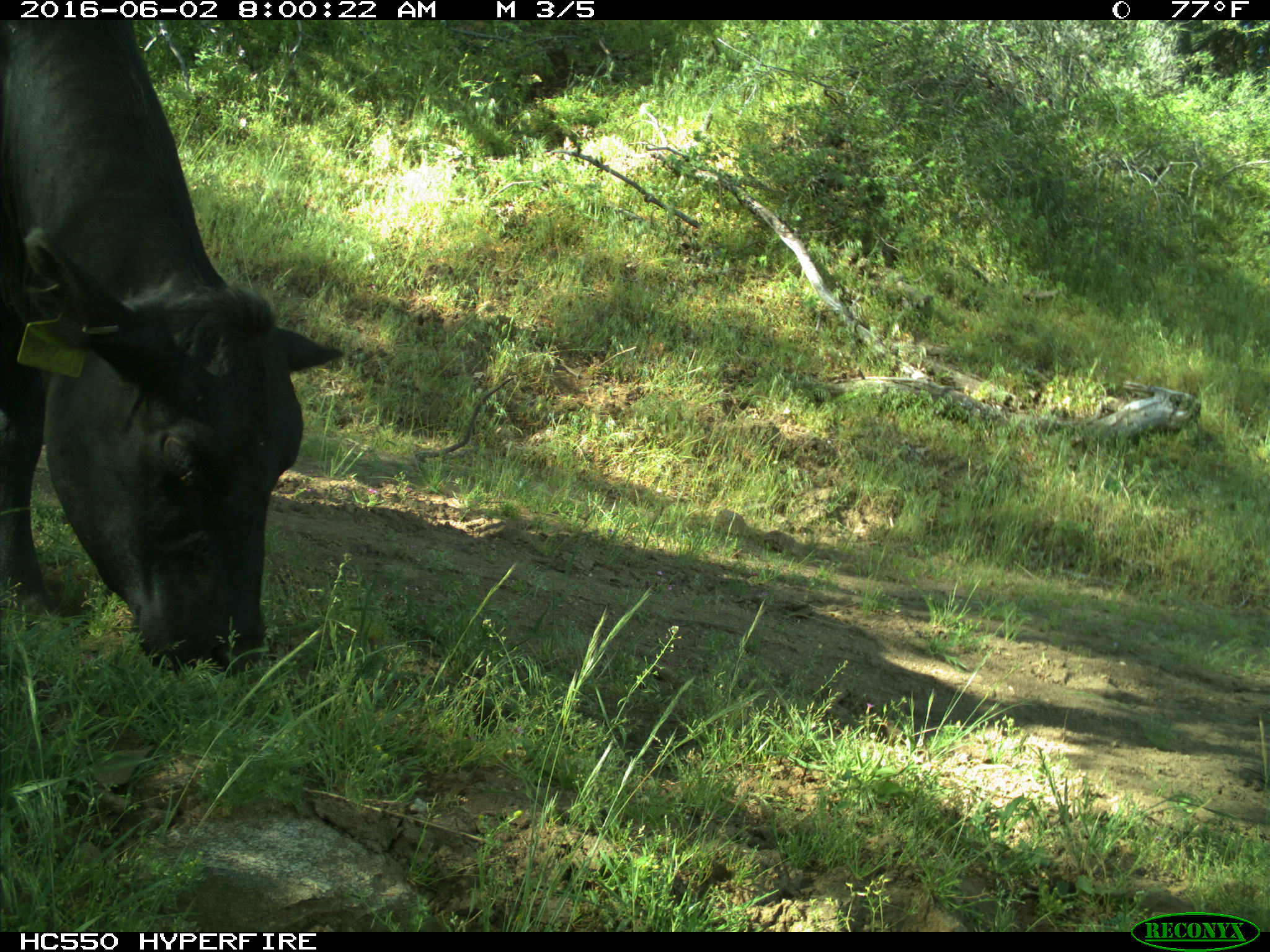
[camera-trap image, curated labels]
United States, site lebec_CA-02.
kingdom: Animalia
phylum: Chordata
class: Mammalia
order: Artiodactyla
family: Bovidae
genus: Bos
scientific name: Bos taurus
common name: domestic cow